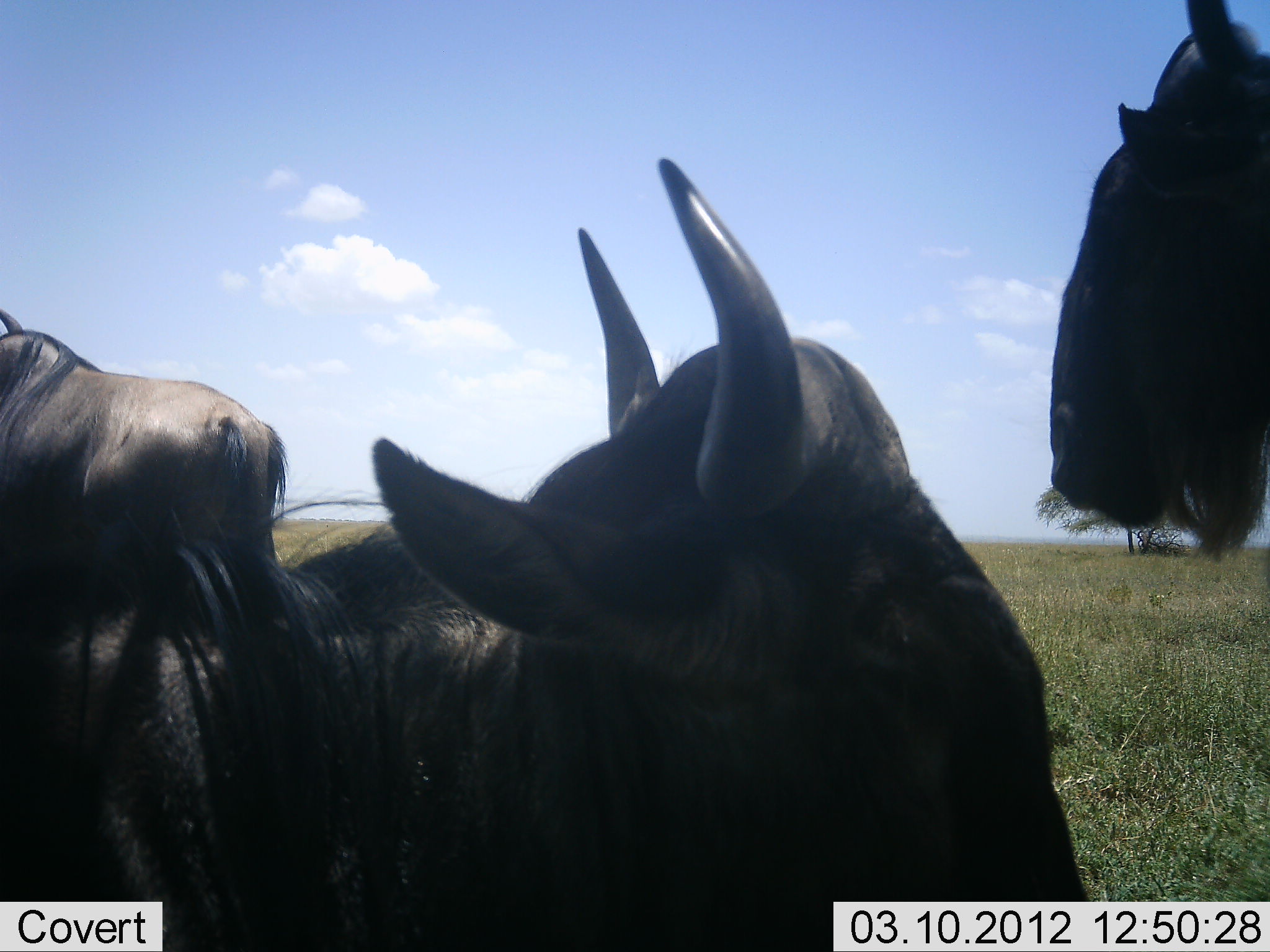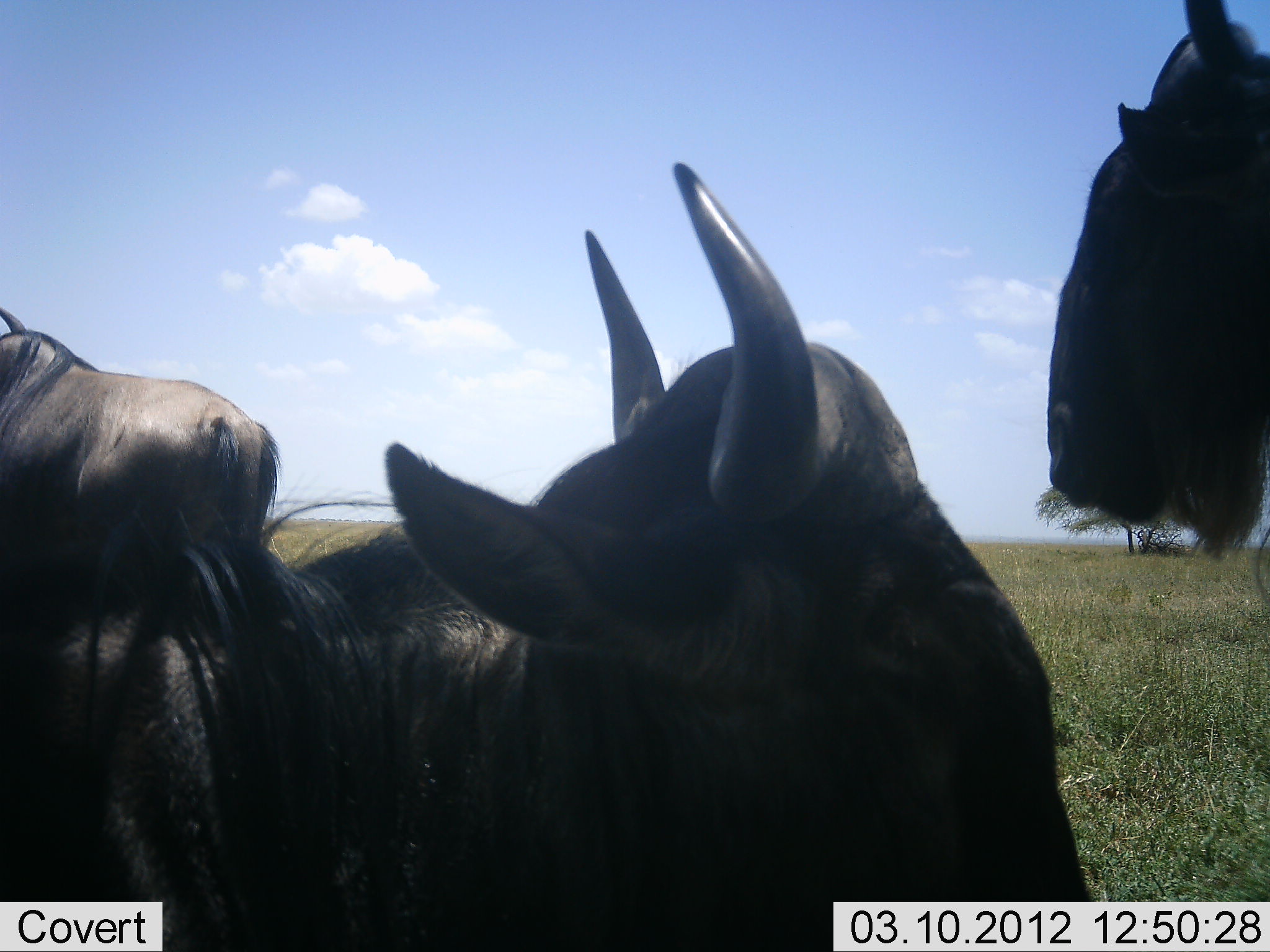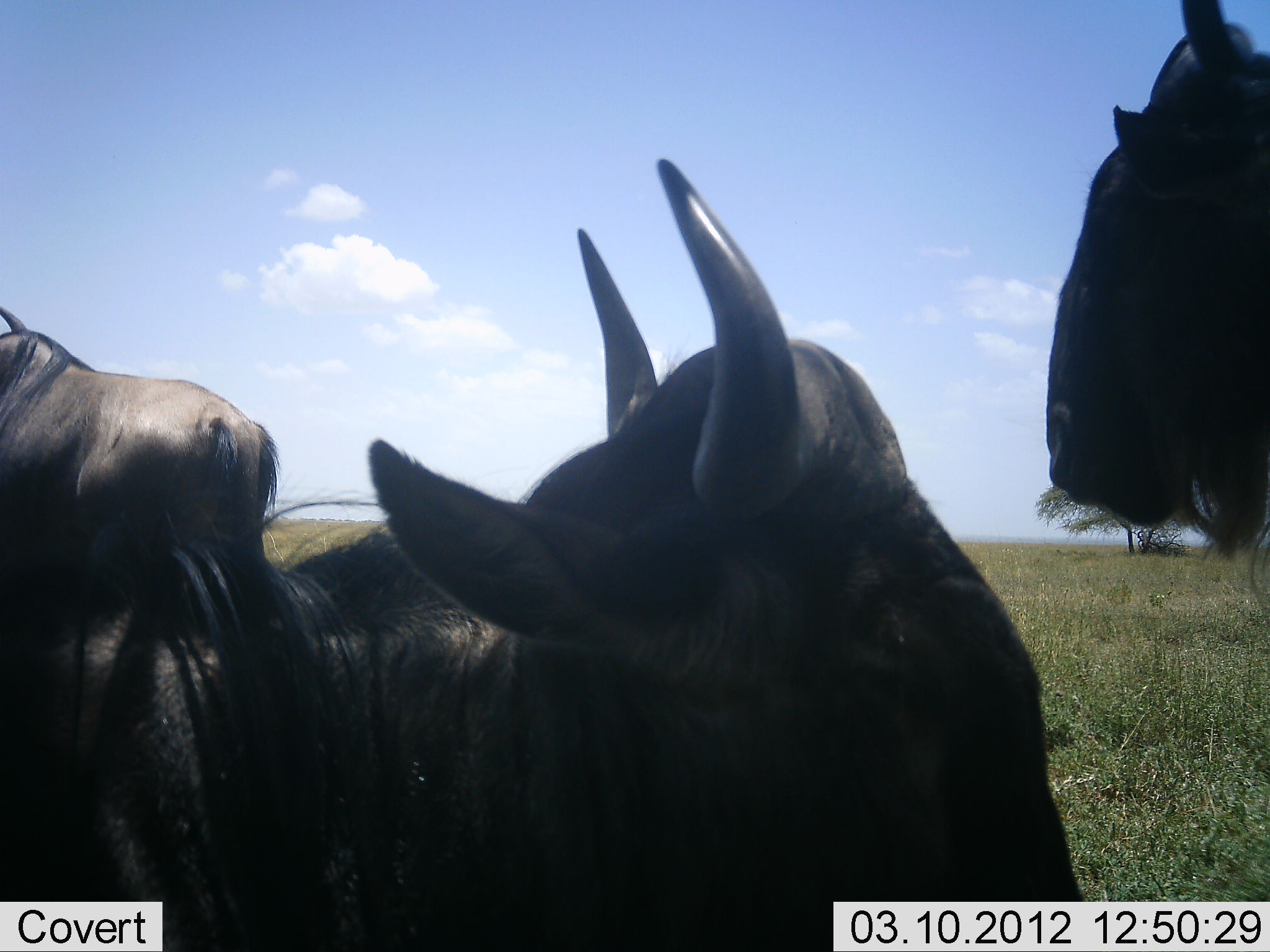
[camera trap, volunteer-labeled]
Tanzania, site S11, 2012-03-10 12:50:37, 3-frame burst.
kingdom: Animalia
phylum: Chordata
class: Mammalia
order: Artiodactyla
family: Bovidae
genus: Connochaetes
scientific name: Connochaetes taurinus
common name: blue wildebeest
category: wildebeest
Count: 3.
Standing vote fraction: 81%.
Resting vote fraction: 54%.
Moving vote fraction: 4%.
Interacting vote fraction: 8%.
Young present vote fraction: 0%.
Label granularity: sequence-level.